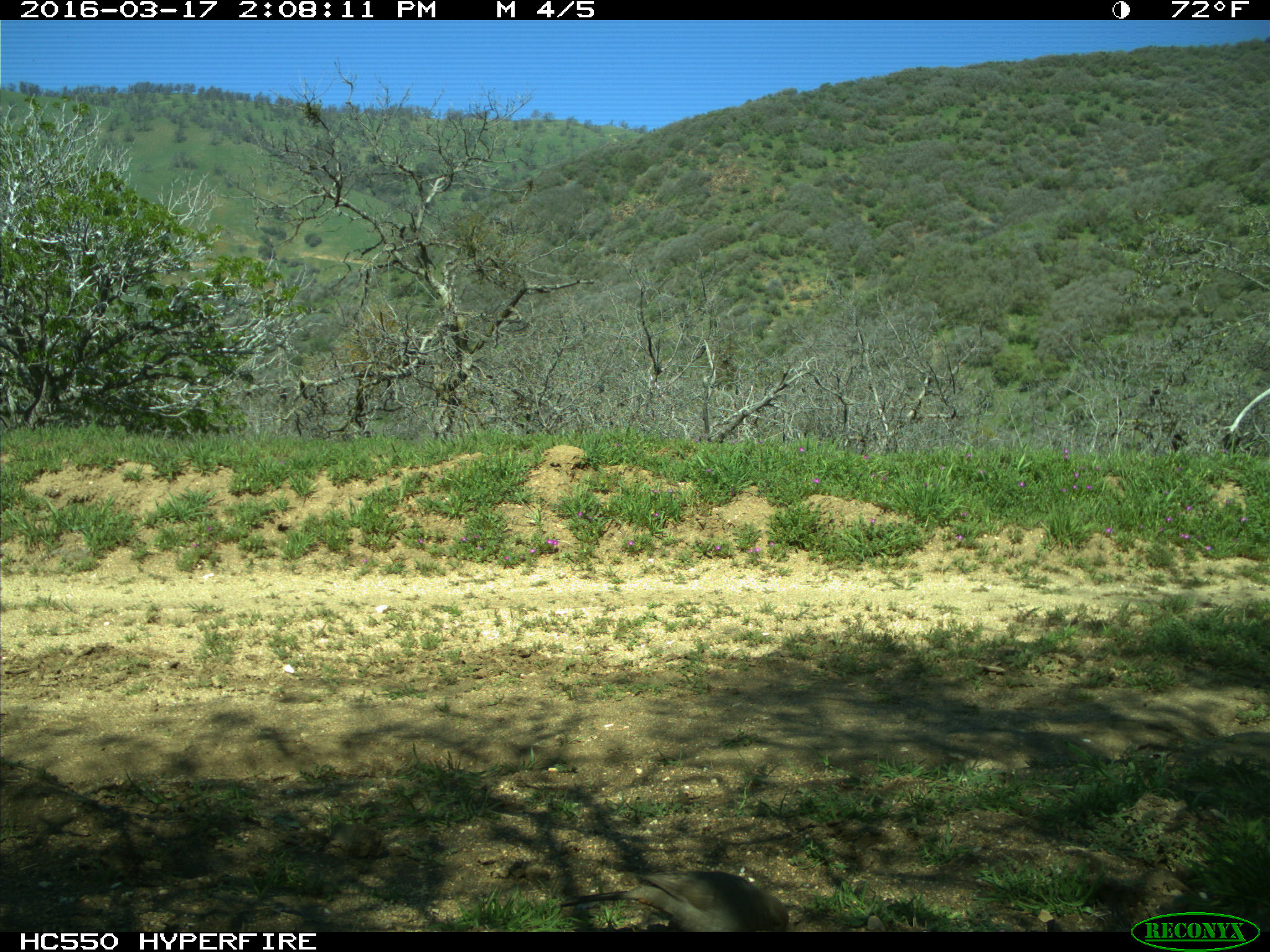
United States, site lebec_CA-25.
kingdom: Animalia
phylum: Chordata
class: Aves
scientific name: Aves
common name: birds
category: unidentified bird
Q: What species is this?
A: Unidentified bird (birds) (Aves).